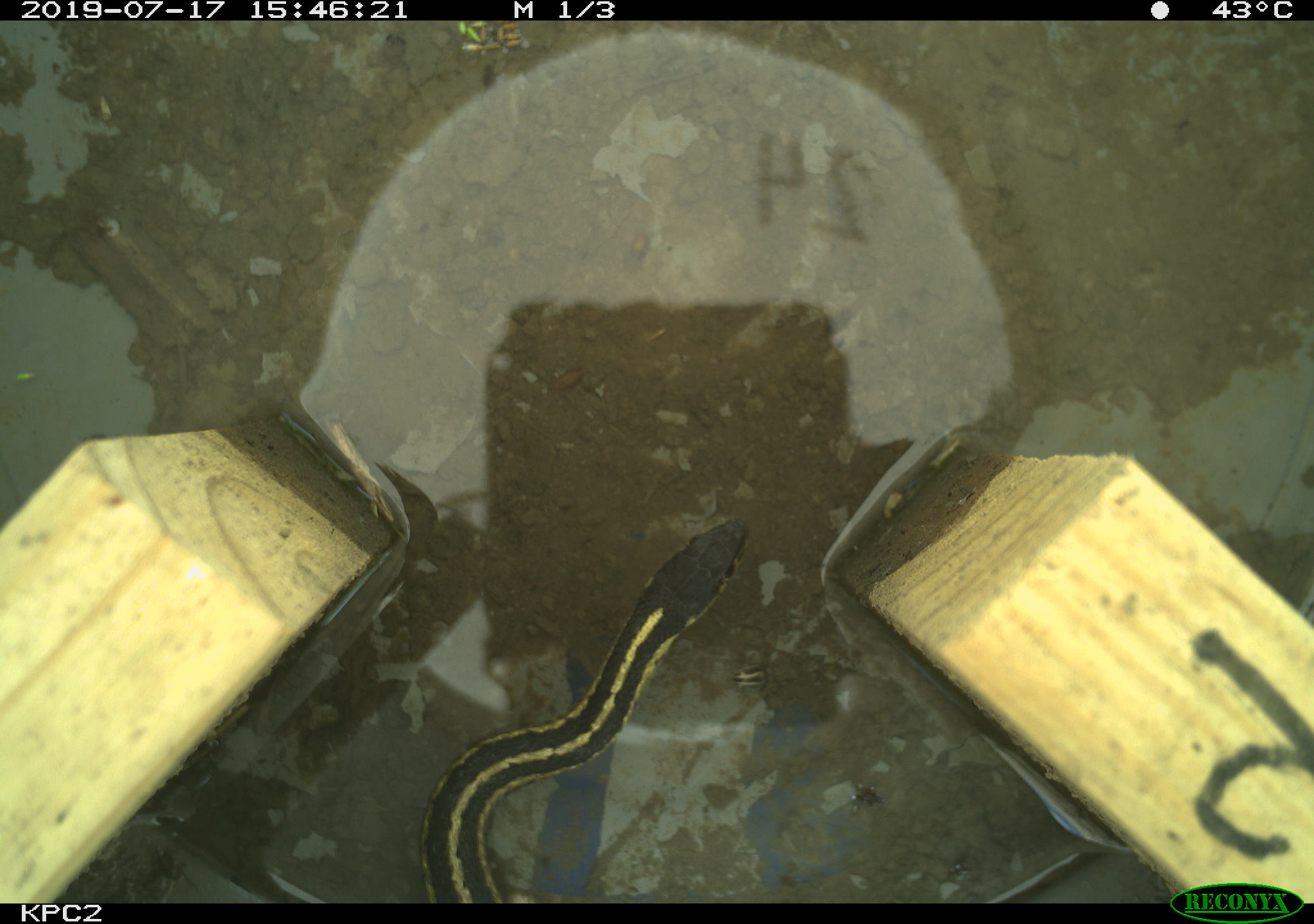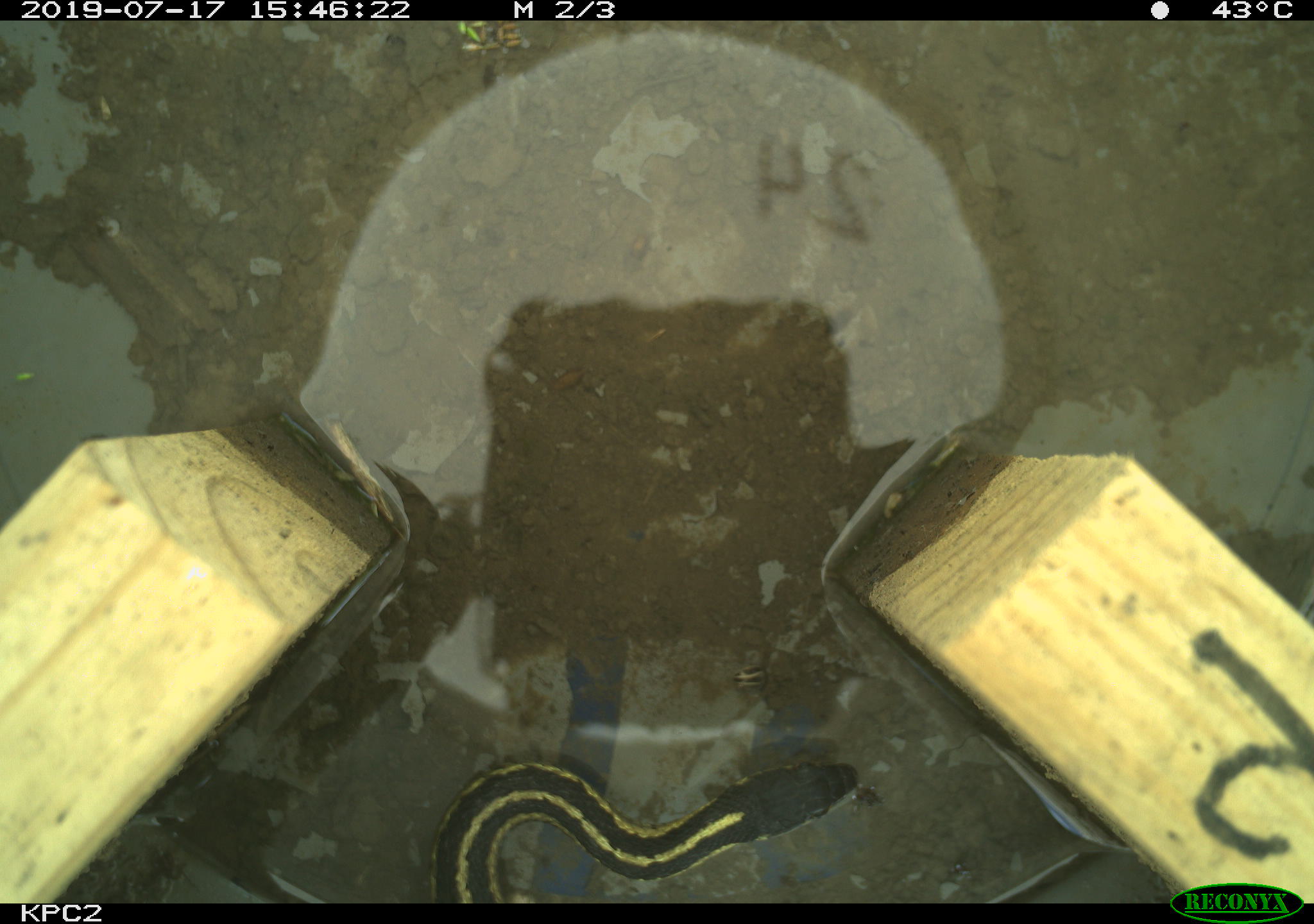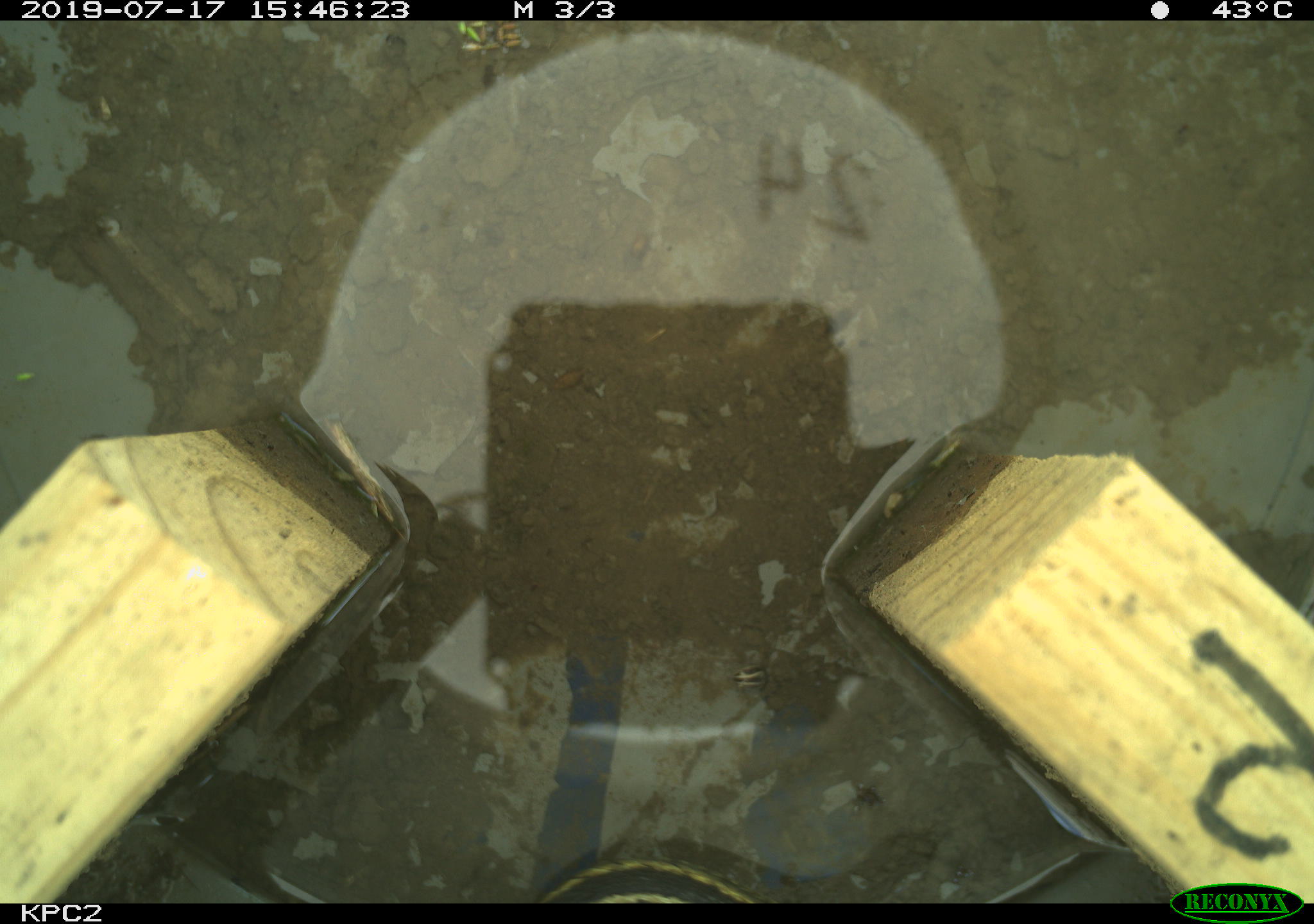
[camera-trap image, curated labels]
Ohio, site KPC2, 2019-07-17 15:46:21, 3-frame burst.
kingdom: Animalia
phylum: Chordata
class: Reptilia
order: Squamata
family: Colubridae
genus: Thamnophis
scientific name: Thamnophis sirtalis sirtalis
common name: eastern gartersnake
Eastern gartersnake (Thamnophis sirtalis sirtalis).